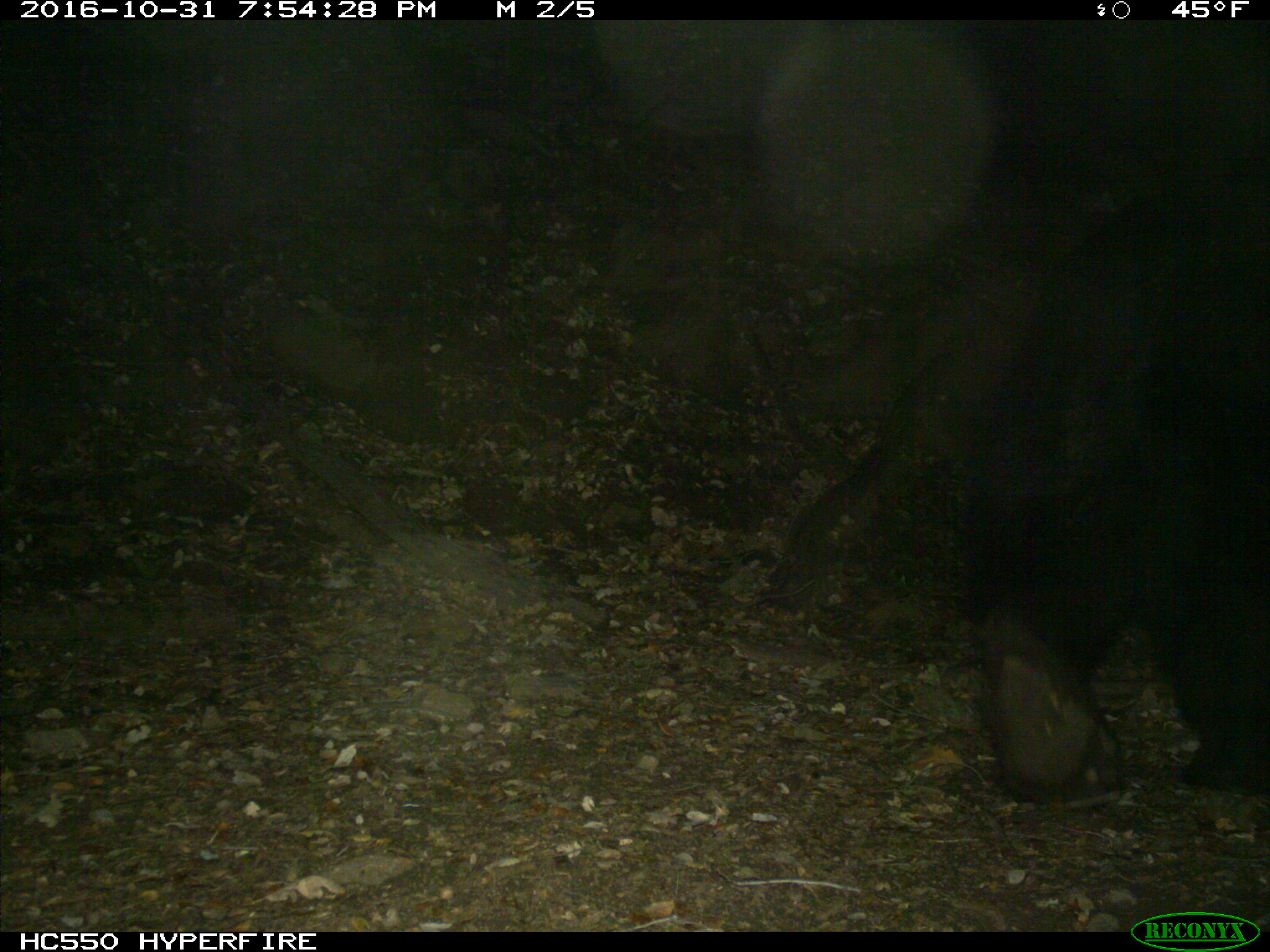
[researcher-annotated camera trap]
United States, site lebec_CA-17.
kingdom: Animalia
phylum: Chordata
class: Mammalia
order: Carnivora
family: Ursidae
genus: Ursus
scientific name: Ursus americanus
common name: american black bear